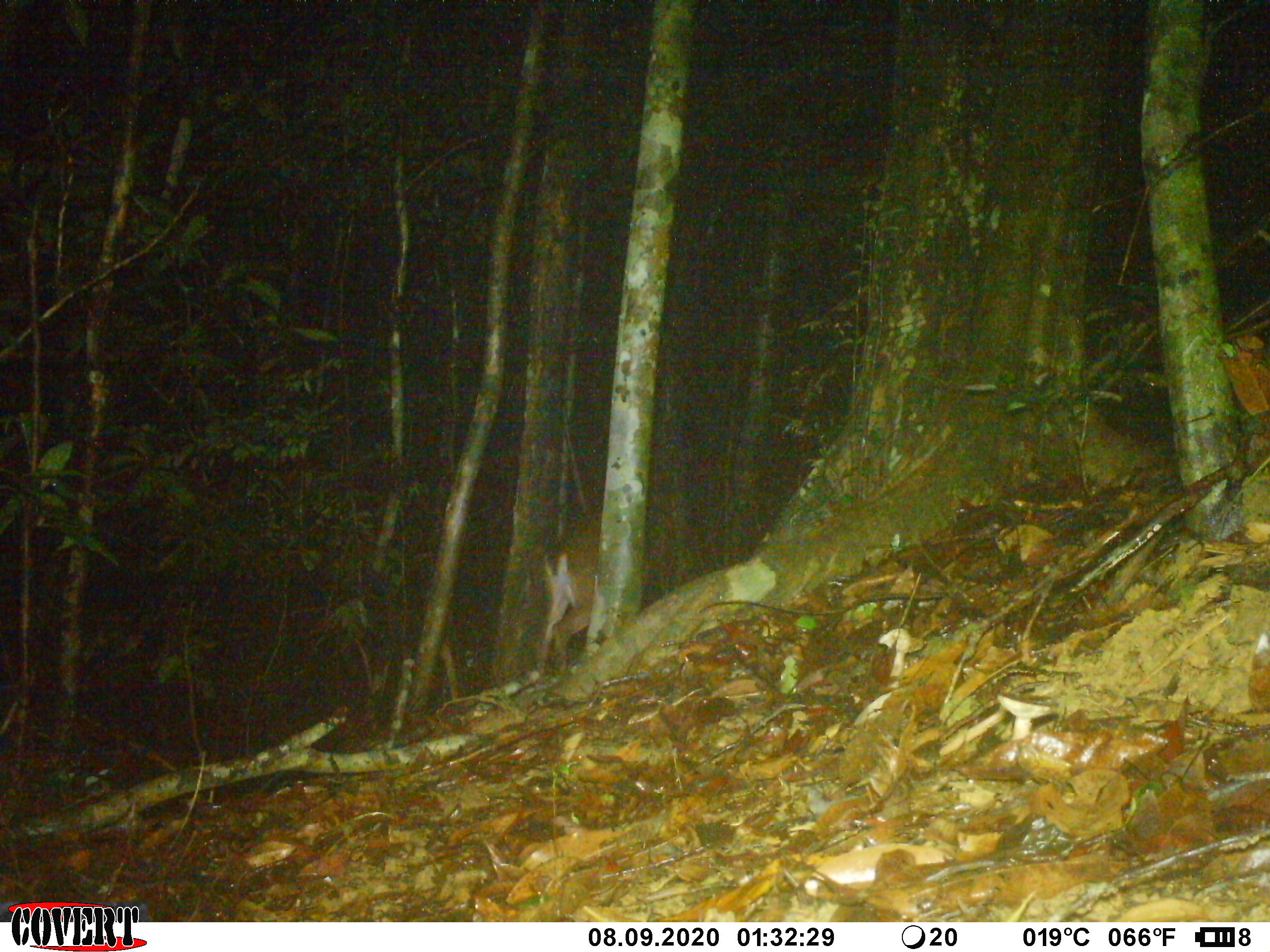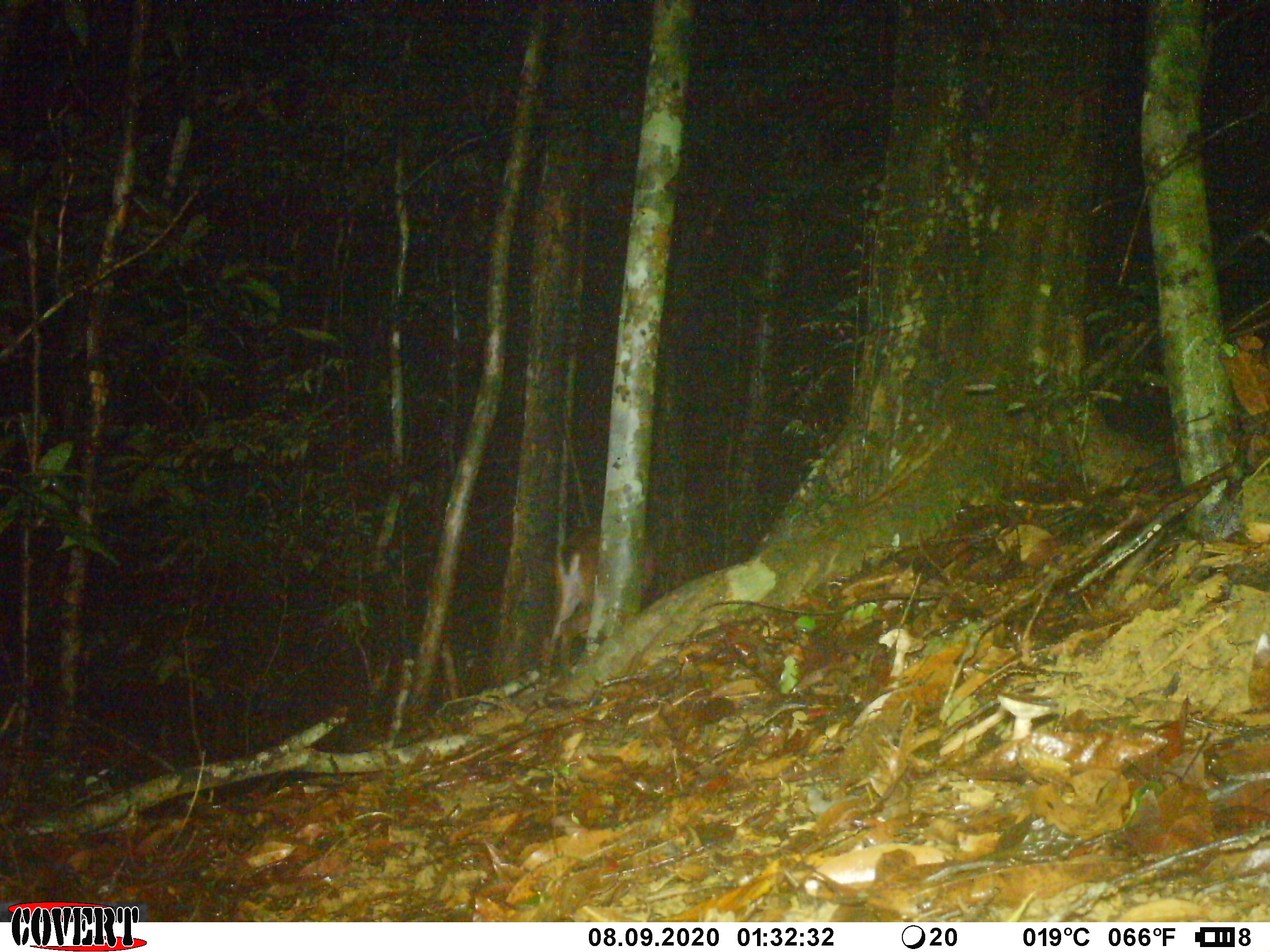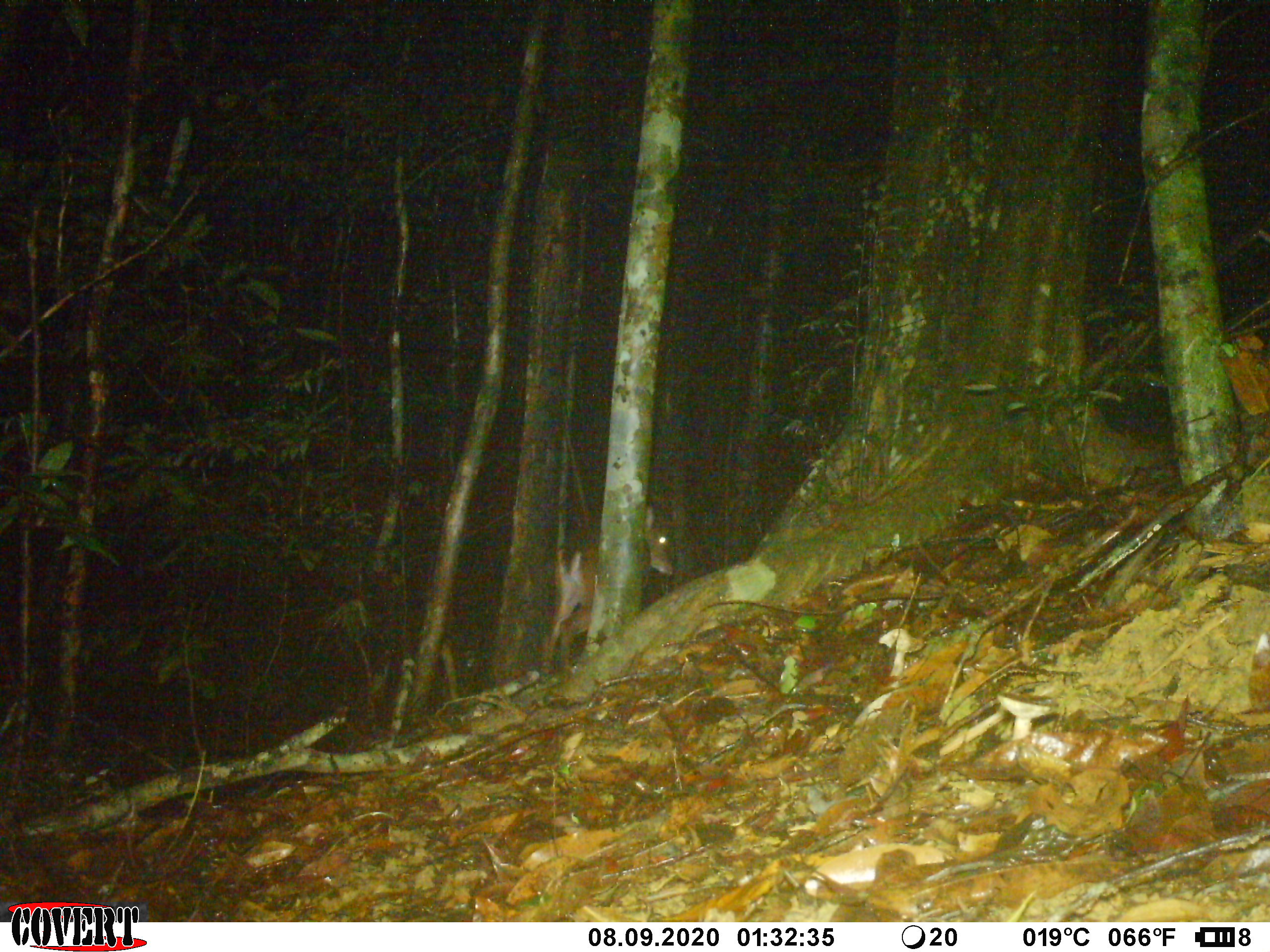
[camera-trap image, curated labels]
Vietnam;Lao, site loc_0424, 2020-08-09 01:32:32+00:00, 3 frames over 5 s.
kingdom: Animalia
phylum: Chordata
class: Mammalia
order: Artiodactyla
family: Cervidae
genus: Muntiacus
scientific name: Muntiacus vuquangensis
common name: large-antlered muntjac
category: large antlered muntjac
Large antlered muntjac (large-antlered muntjac) (Muntiacus vuquangensis). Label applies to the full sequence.